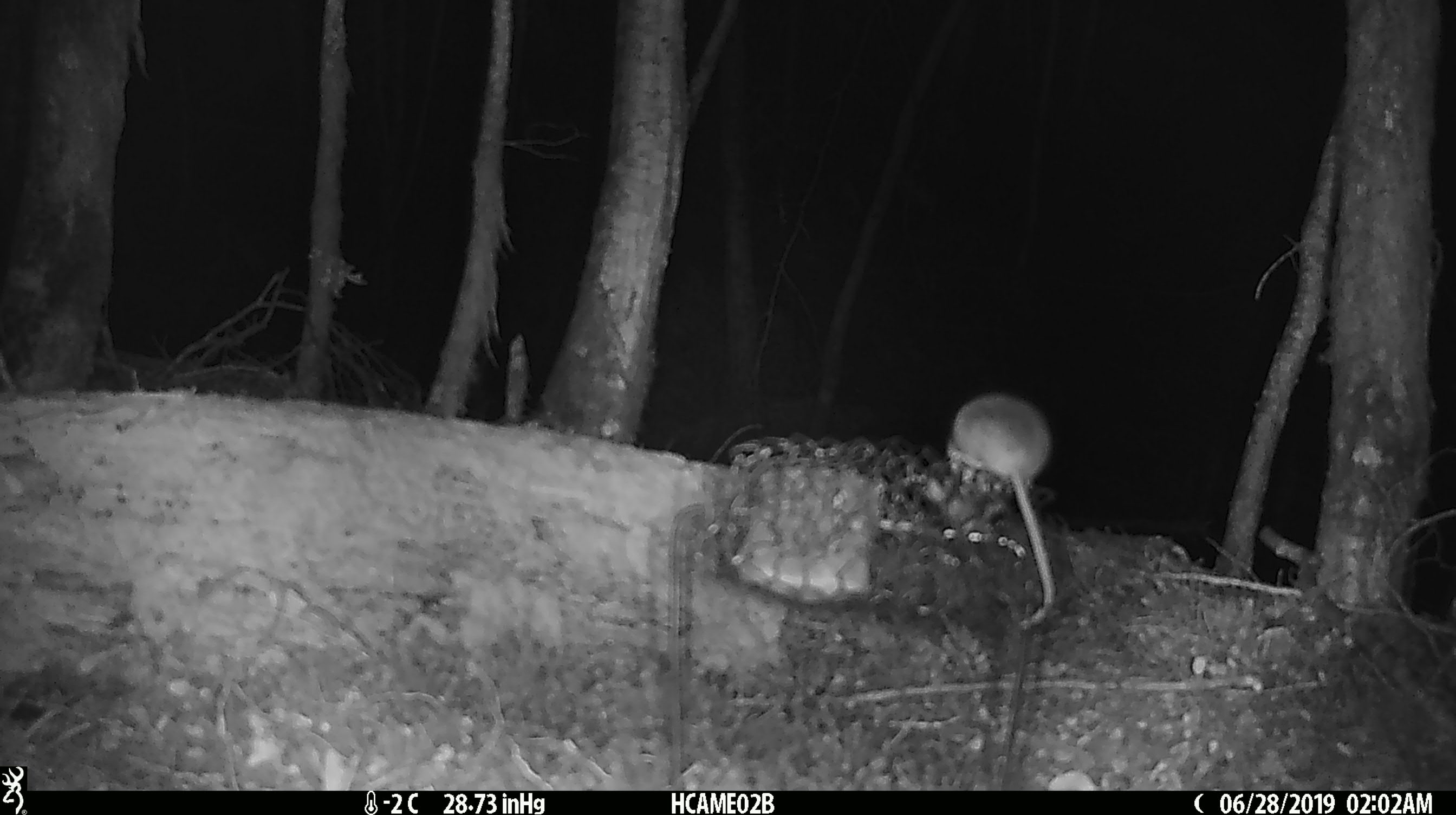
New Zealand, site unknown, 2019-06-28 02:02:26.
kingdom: Animalia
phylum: Chordata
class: Mammalia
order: Rodentia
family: Muridae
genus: Mus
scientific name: Mus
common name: mouse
Mouse (Mus).